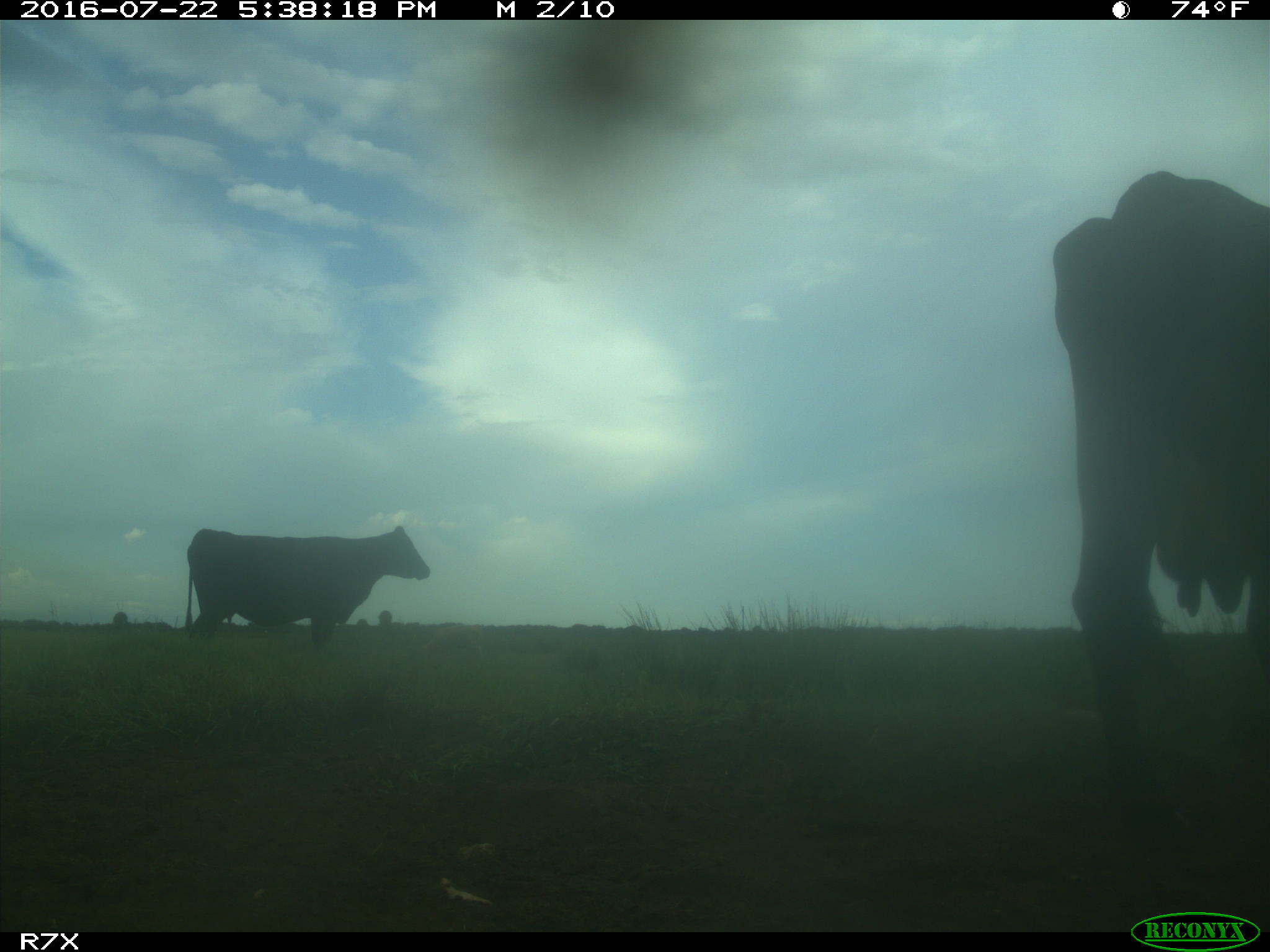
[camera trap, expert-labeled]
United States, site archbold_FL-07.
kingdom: Animalia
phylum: Chordata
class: Mammalia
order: Artiodactyla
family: Bovidae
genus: Bos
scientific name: Bos taurus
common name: domestic cow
Bos taurus (domestic cow).